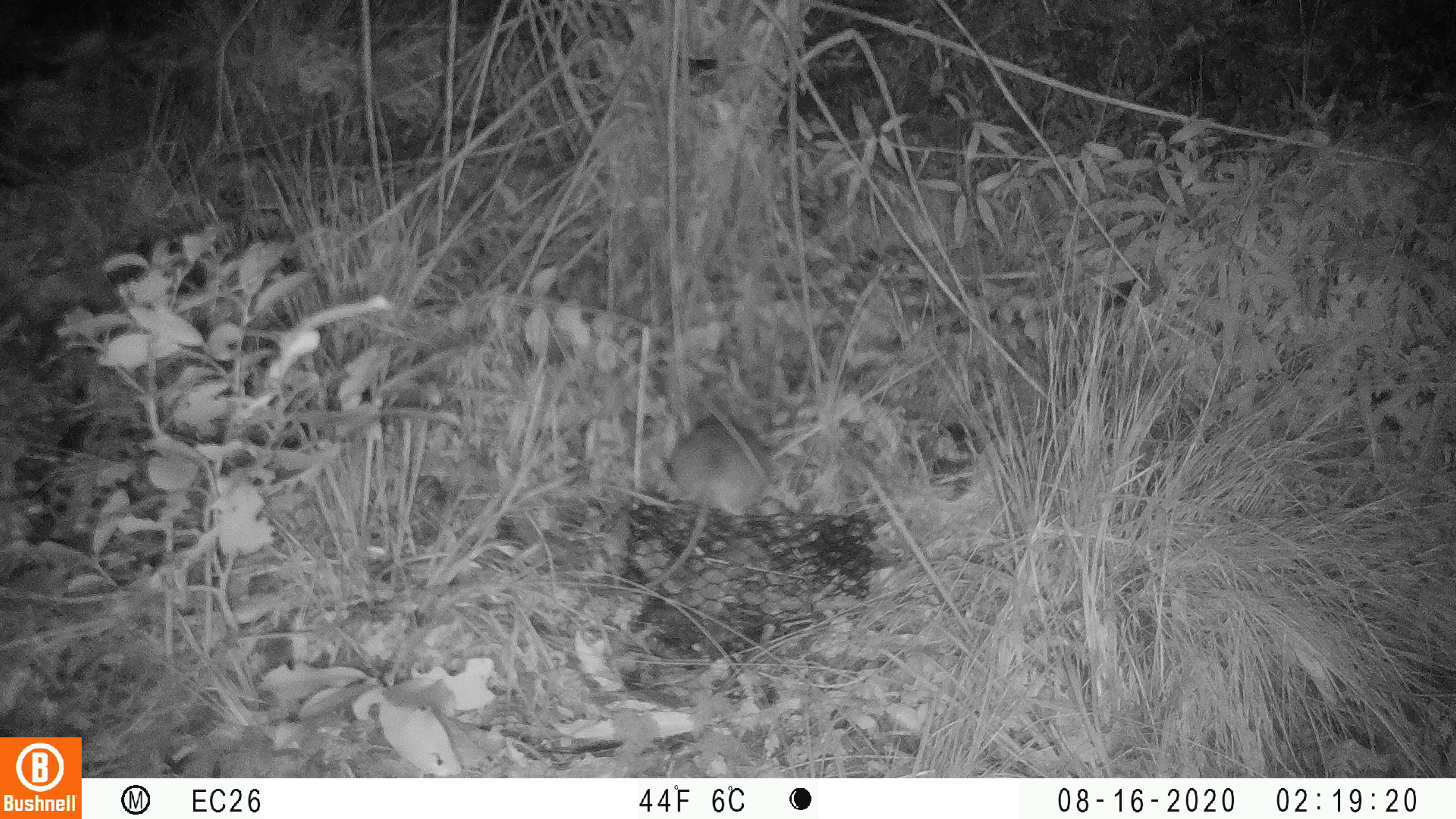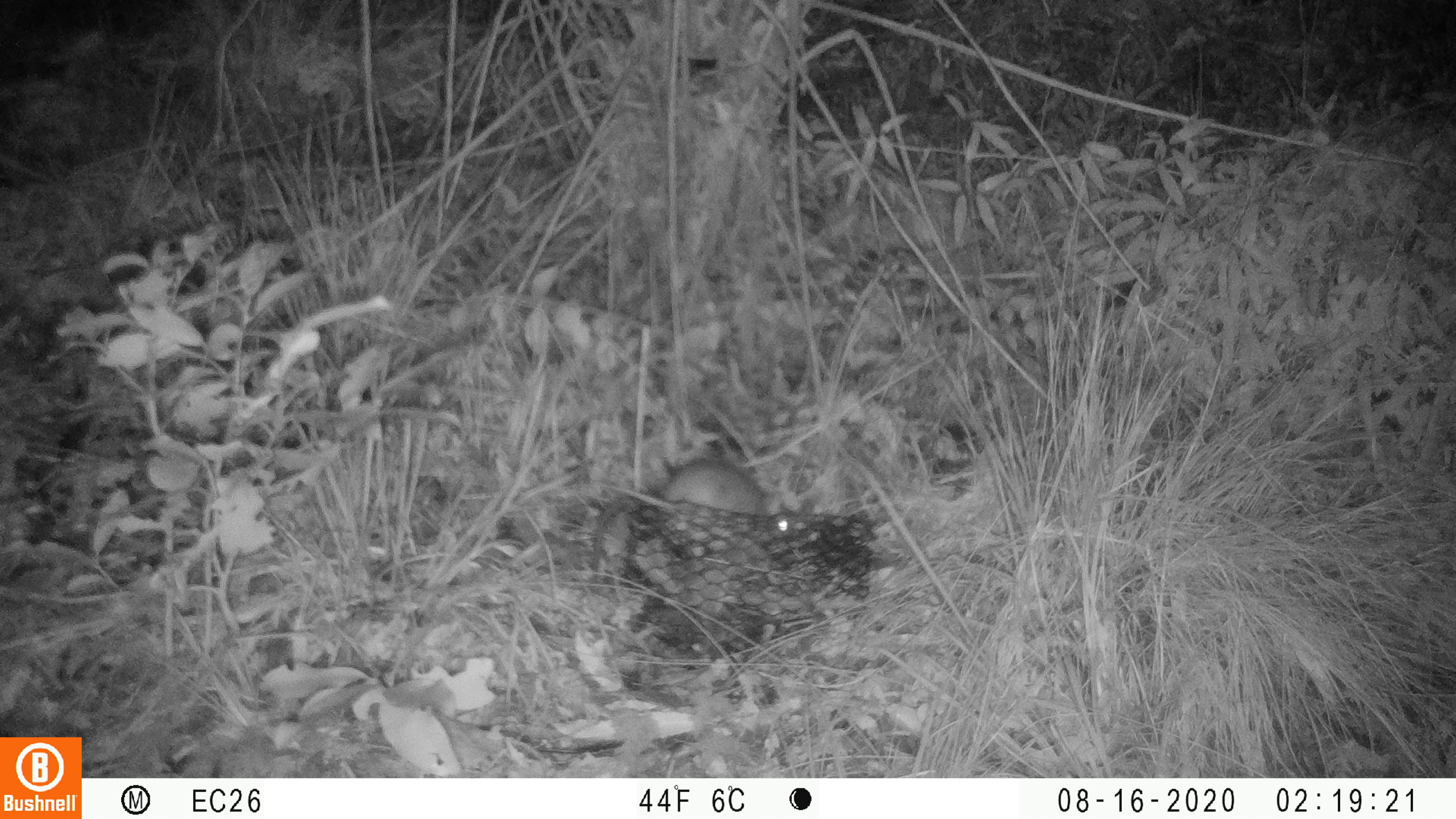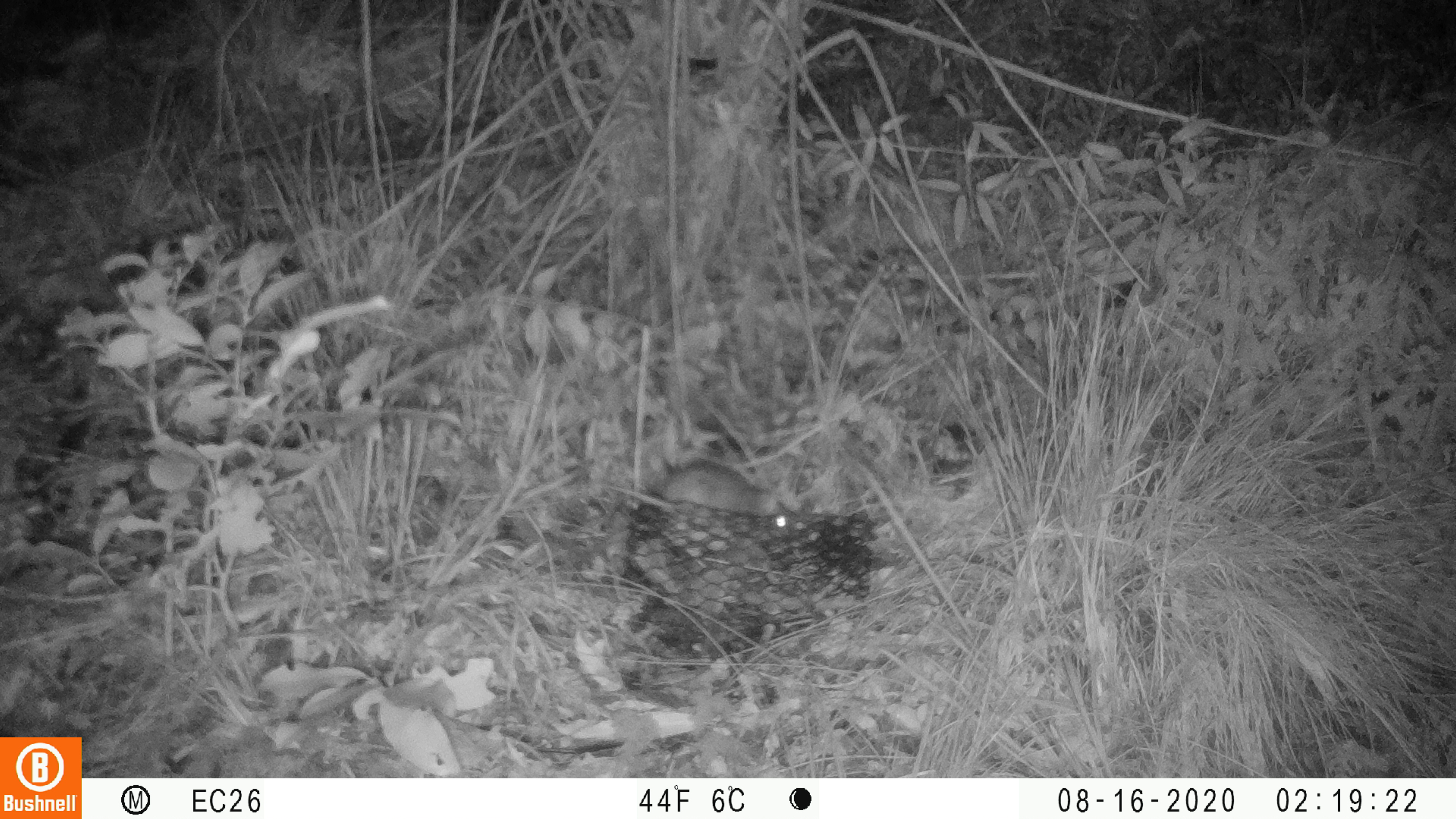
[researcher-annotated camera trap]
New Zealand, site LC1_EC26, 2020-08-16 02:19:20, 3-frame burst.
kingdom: Animalia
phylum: Chordata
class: Mammalia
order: Rodentia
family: Muridae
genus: Rattus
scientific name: Rattus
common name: rat